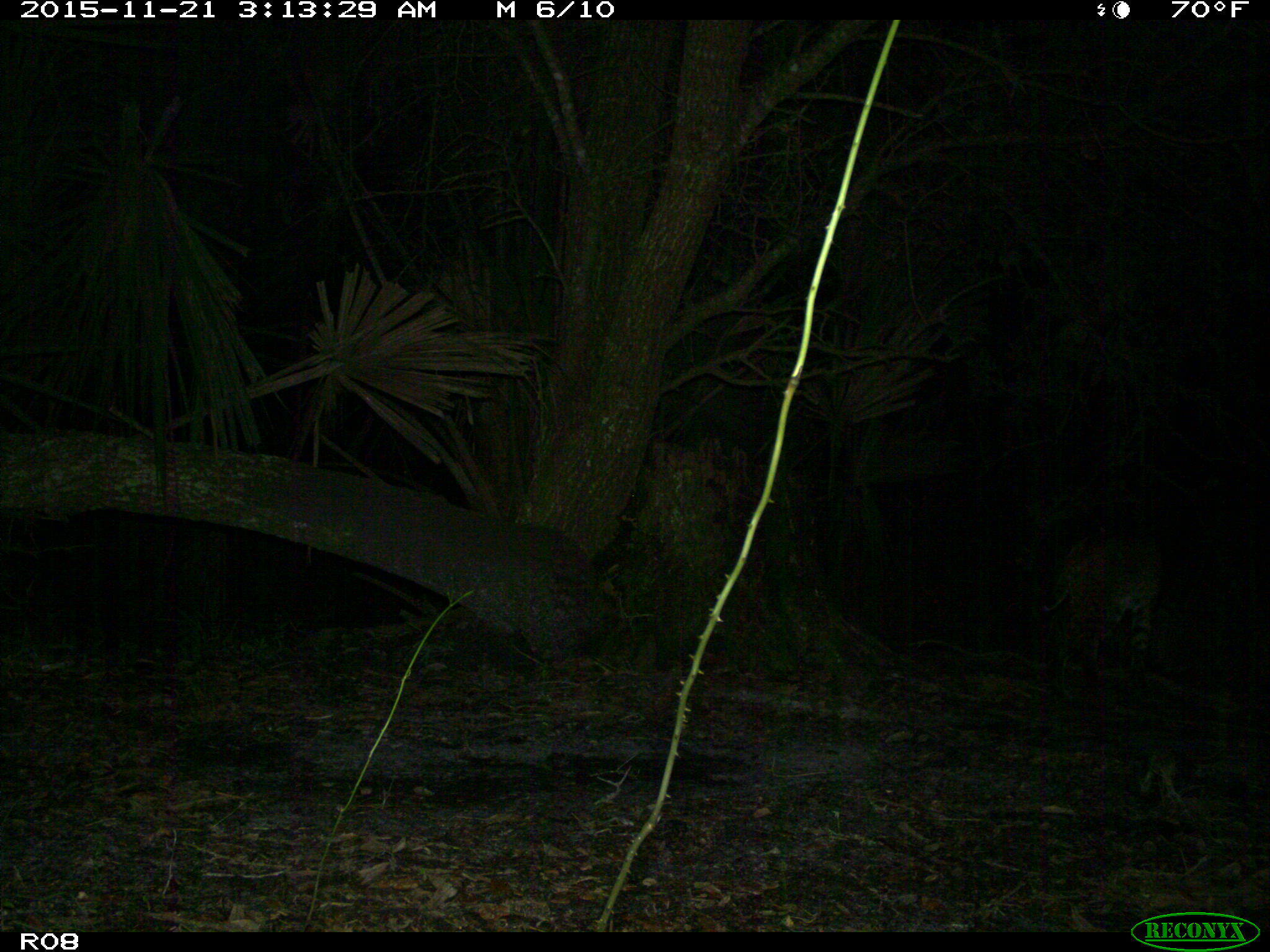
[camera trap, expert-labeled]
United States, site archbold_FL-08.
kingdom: Animalia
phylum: Chordata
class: Mammalia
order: Carnivora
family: Felidae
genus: Lynx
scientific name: Lynx rufus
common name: bobcat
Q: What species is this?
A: Lynx rufus (bobcat).